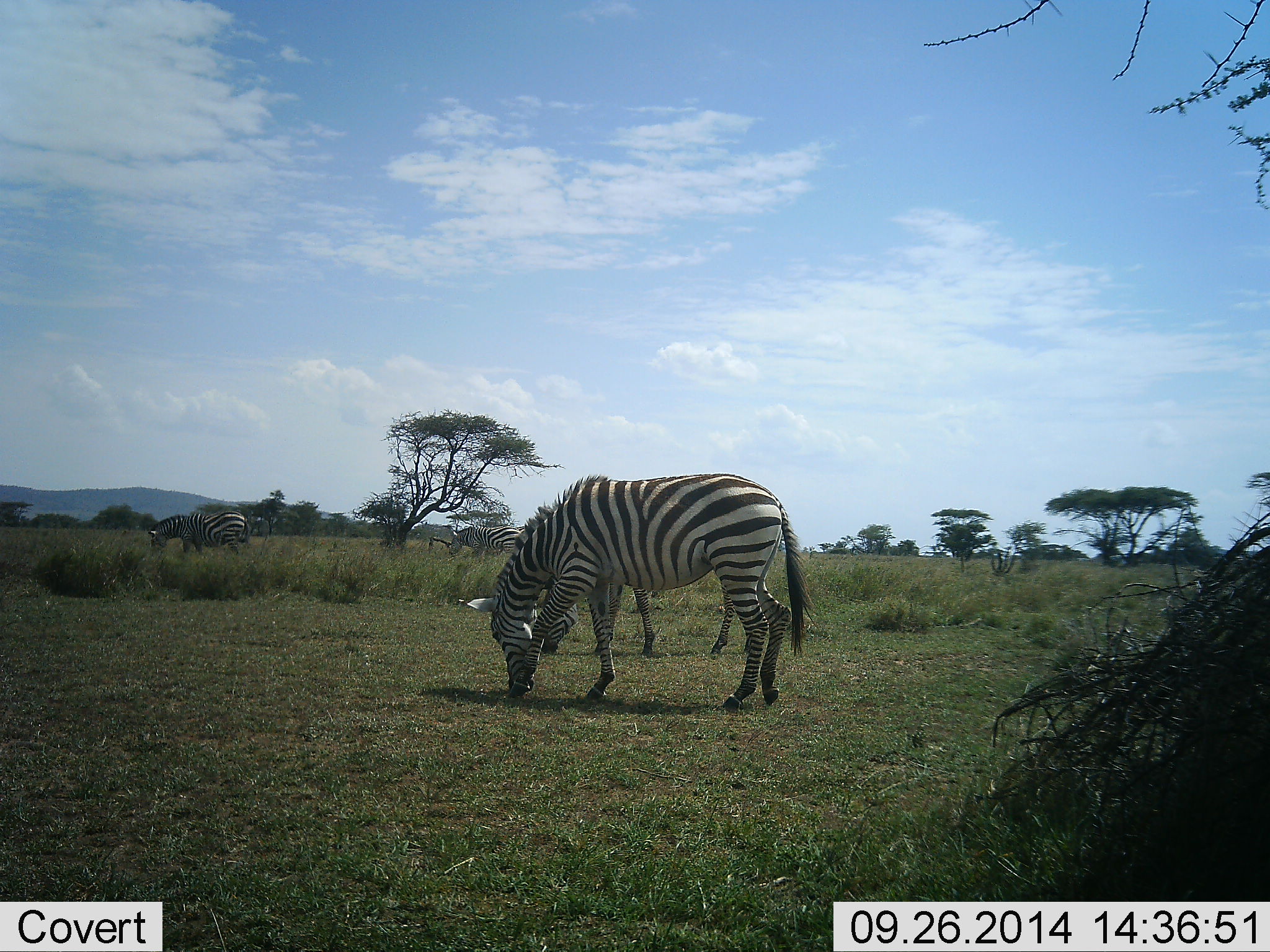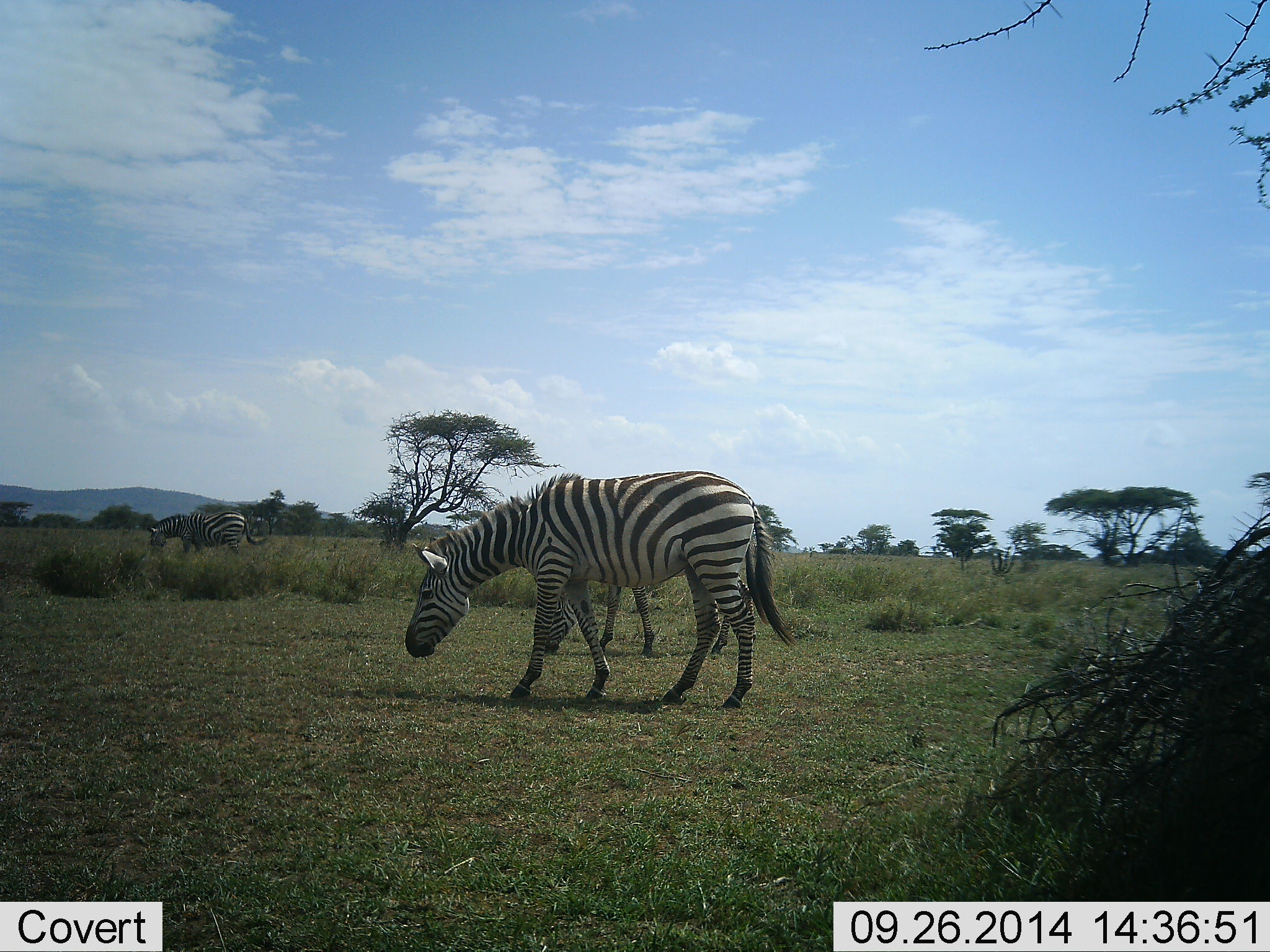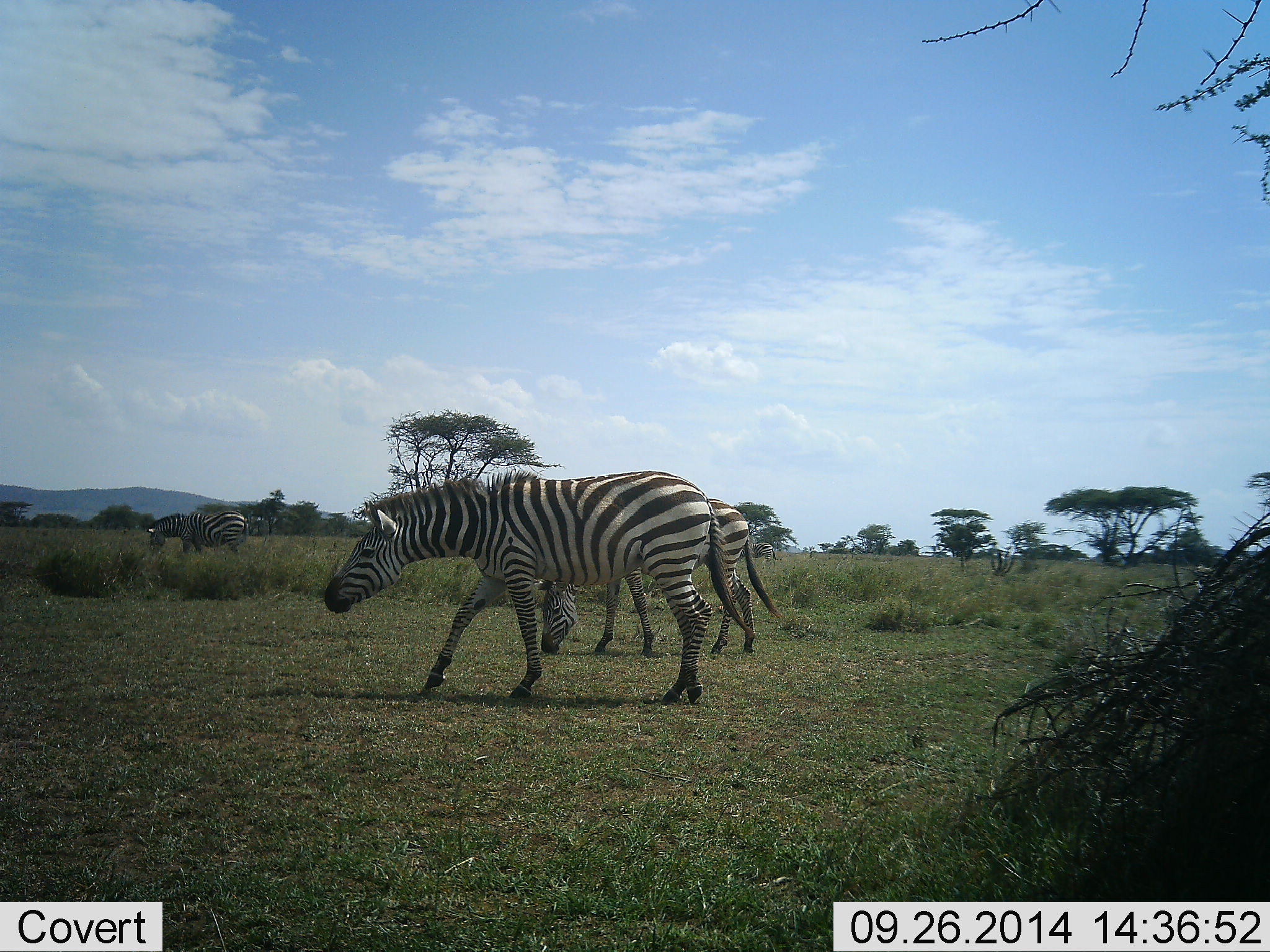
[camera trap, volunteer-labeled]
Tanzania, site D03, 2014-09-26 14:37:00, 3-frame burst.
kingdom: Animalia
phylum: Chordata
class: Mammalia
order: Perissodactyla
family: Equidae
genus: Equus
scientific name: Equus quagga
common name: plains zebra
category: zebra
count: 3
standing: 30%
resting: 0%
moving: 30%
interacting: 0%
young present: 0%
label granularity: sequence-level